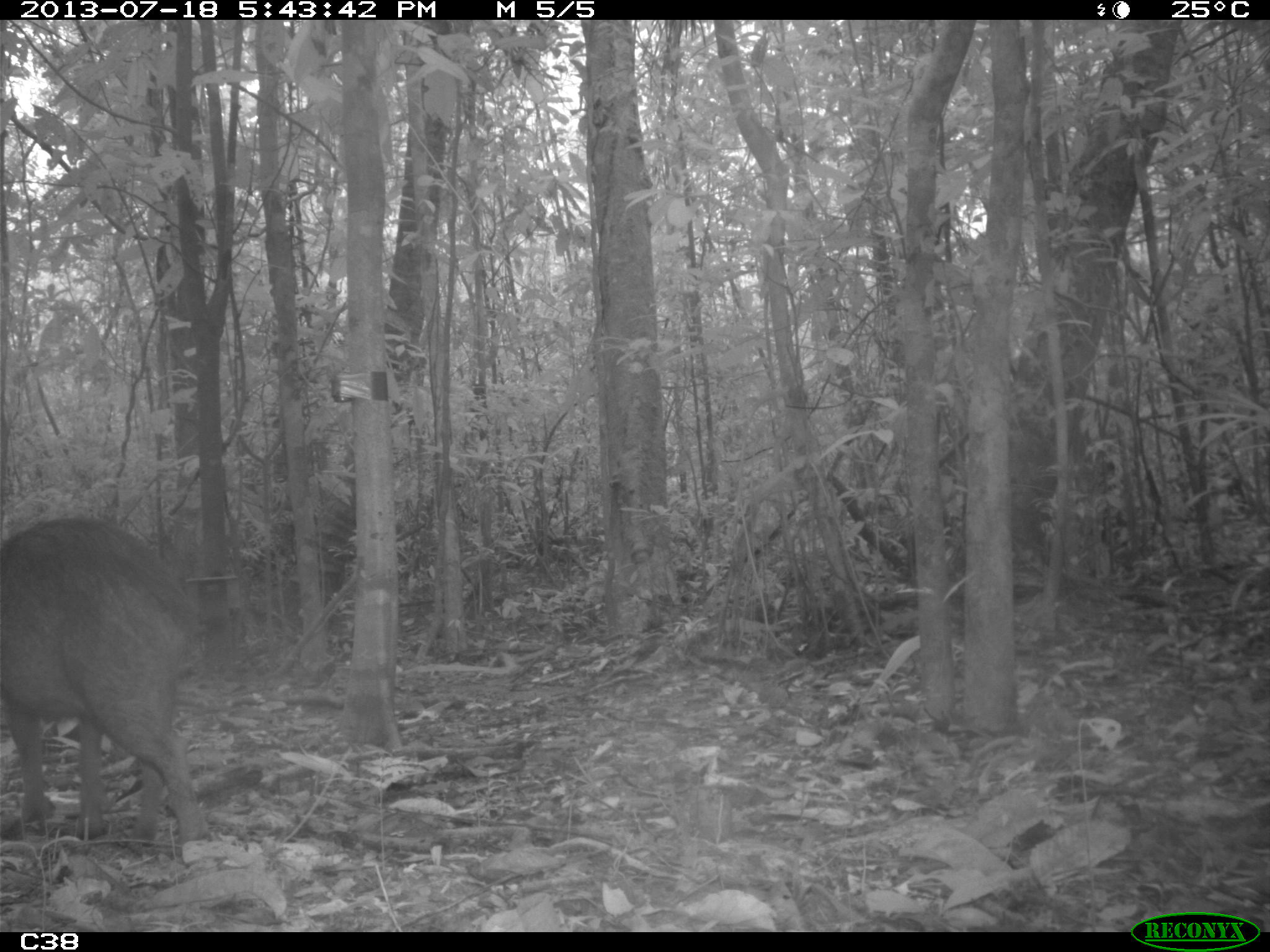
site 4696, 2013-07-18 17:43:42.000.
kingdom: Animalia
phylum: Chordata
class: Mammalia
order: Artiodactyla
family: Tayassuidae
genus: Tayassu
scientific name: Tayassu pecari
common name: white-lipped peccary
Tayassu pecari (white-lipped peccary), count 3, age adult, sex male.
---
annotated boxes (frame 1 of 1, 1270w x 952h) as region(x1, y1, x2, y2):
tayassu pecari: region(0, 514, 211, 866)